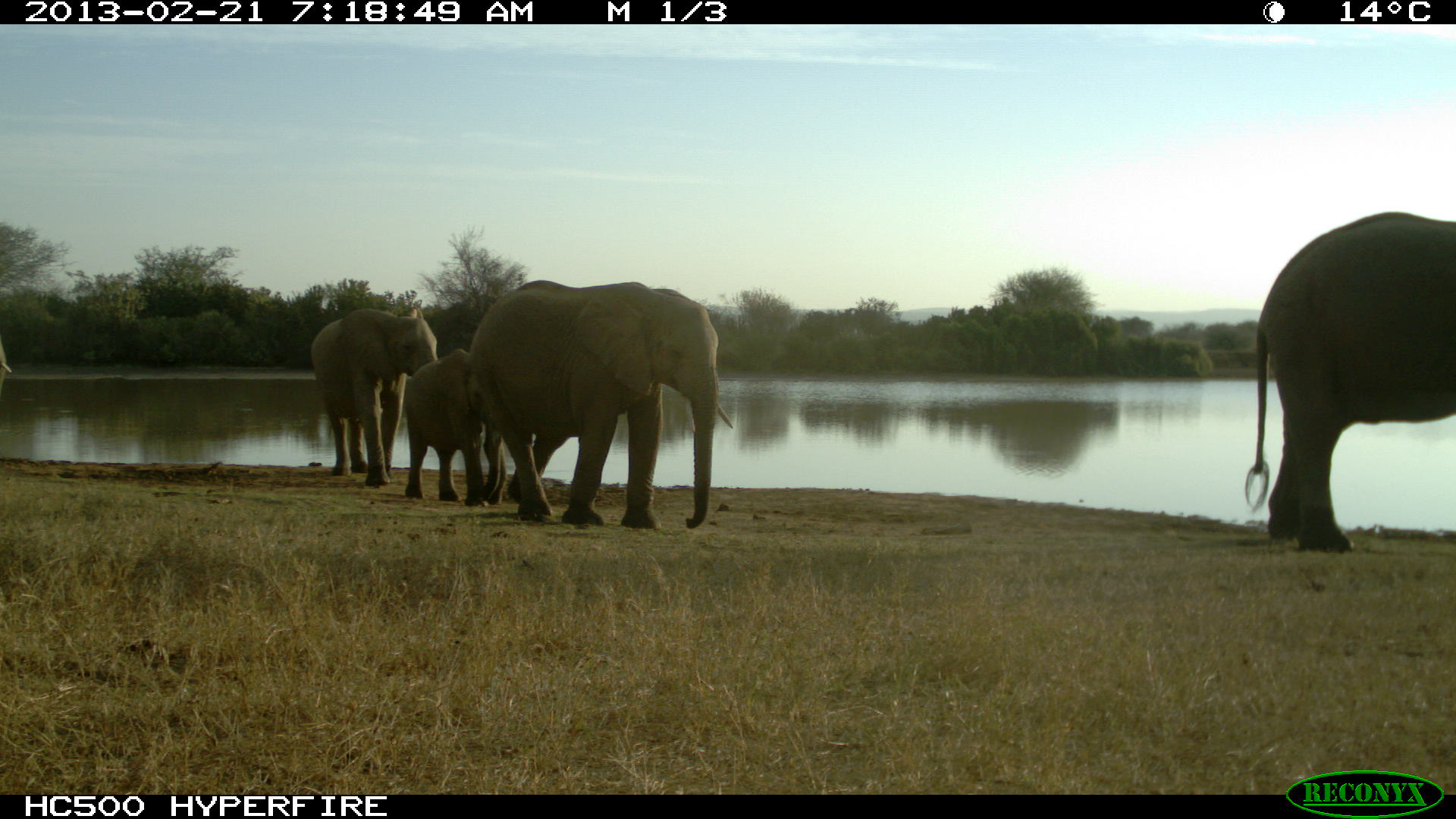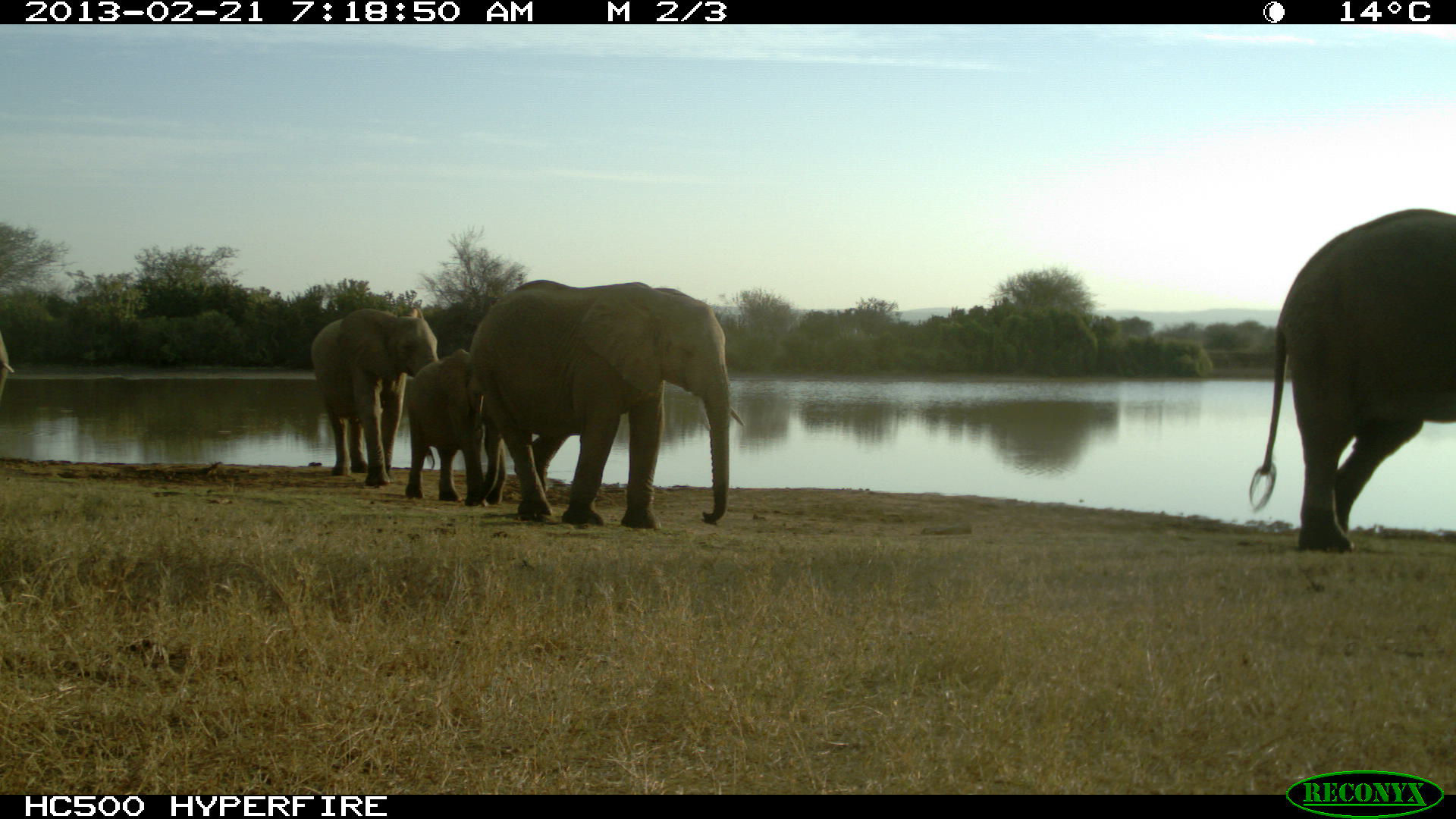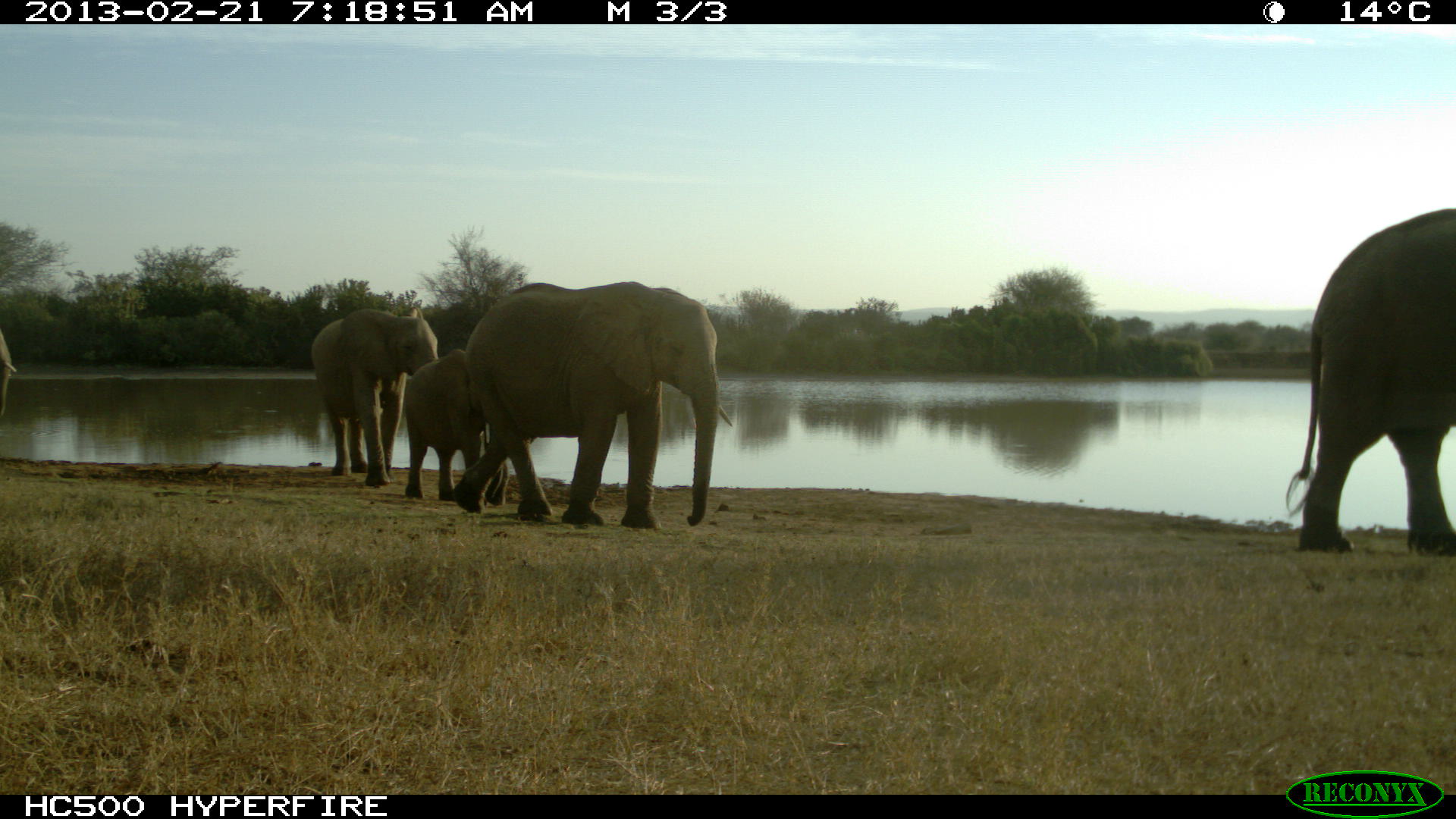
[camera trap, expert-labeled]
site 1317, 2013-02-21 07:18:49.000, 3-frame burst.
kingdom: Animalia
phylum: Chordata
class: Mammalia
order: Proboscidea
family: Elephantidae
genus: Loxodonta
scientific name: Loxodonta africana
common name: african bush elephant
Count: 5.